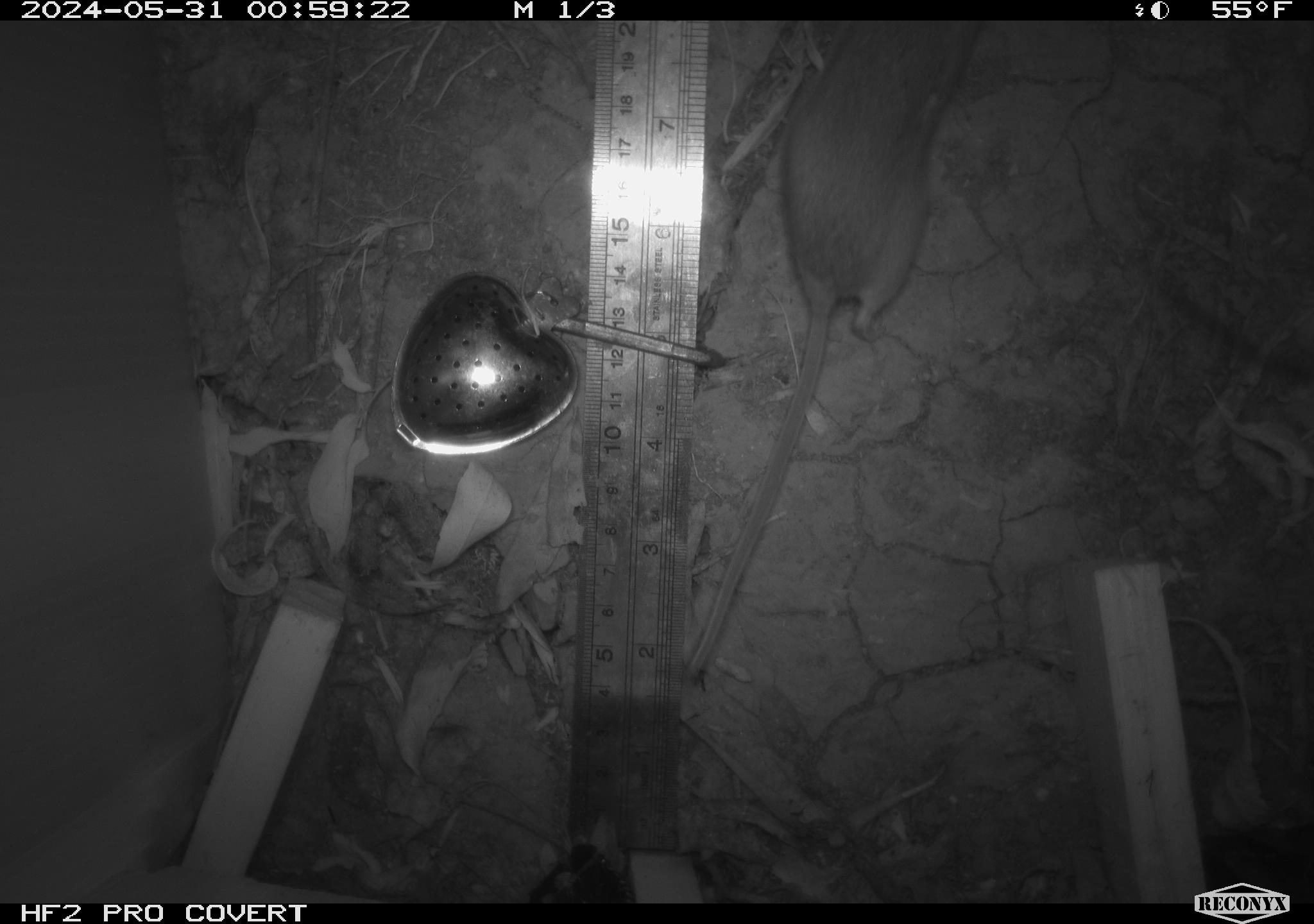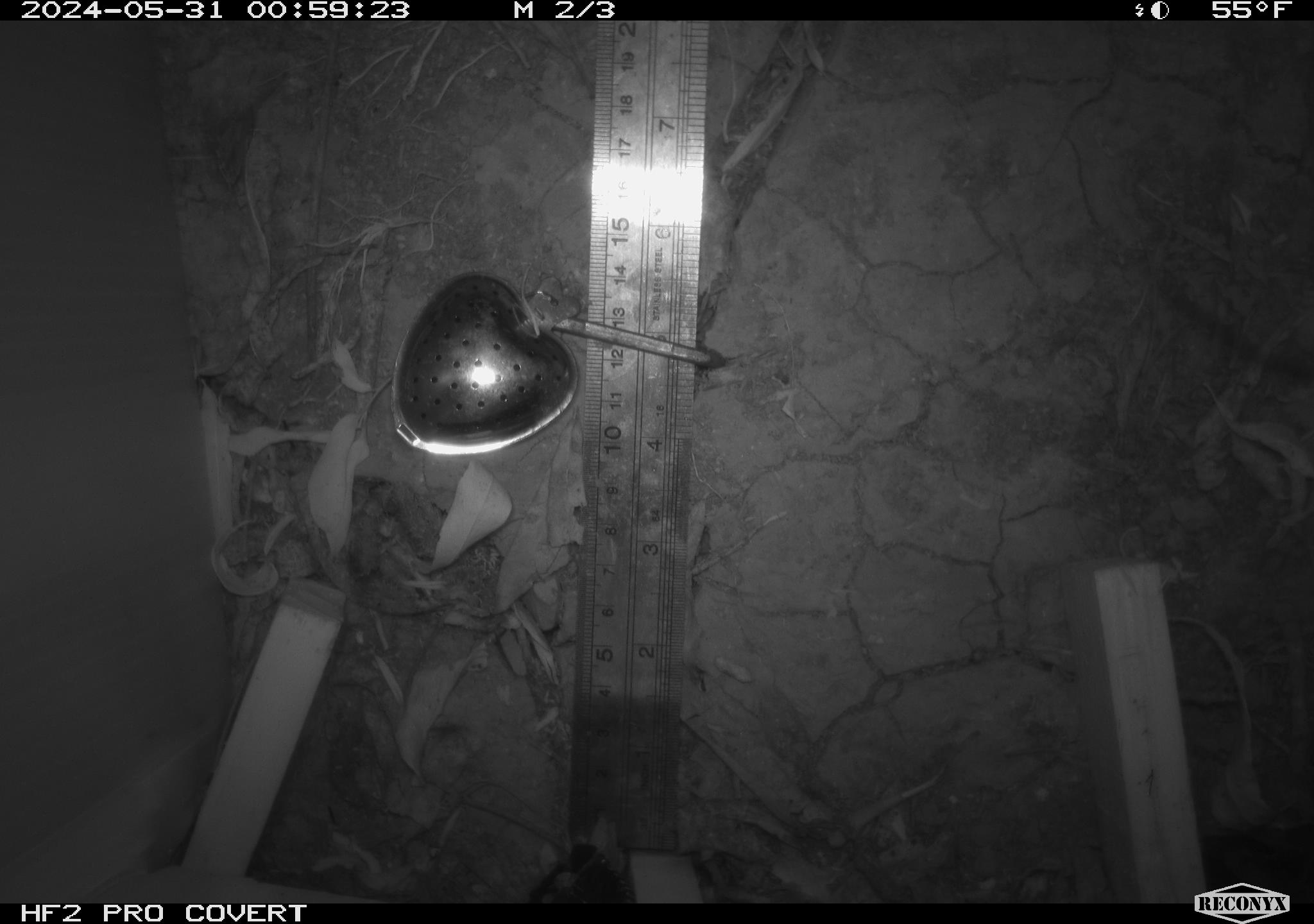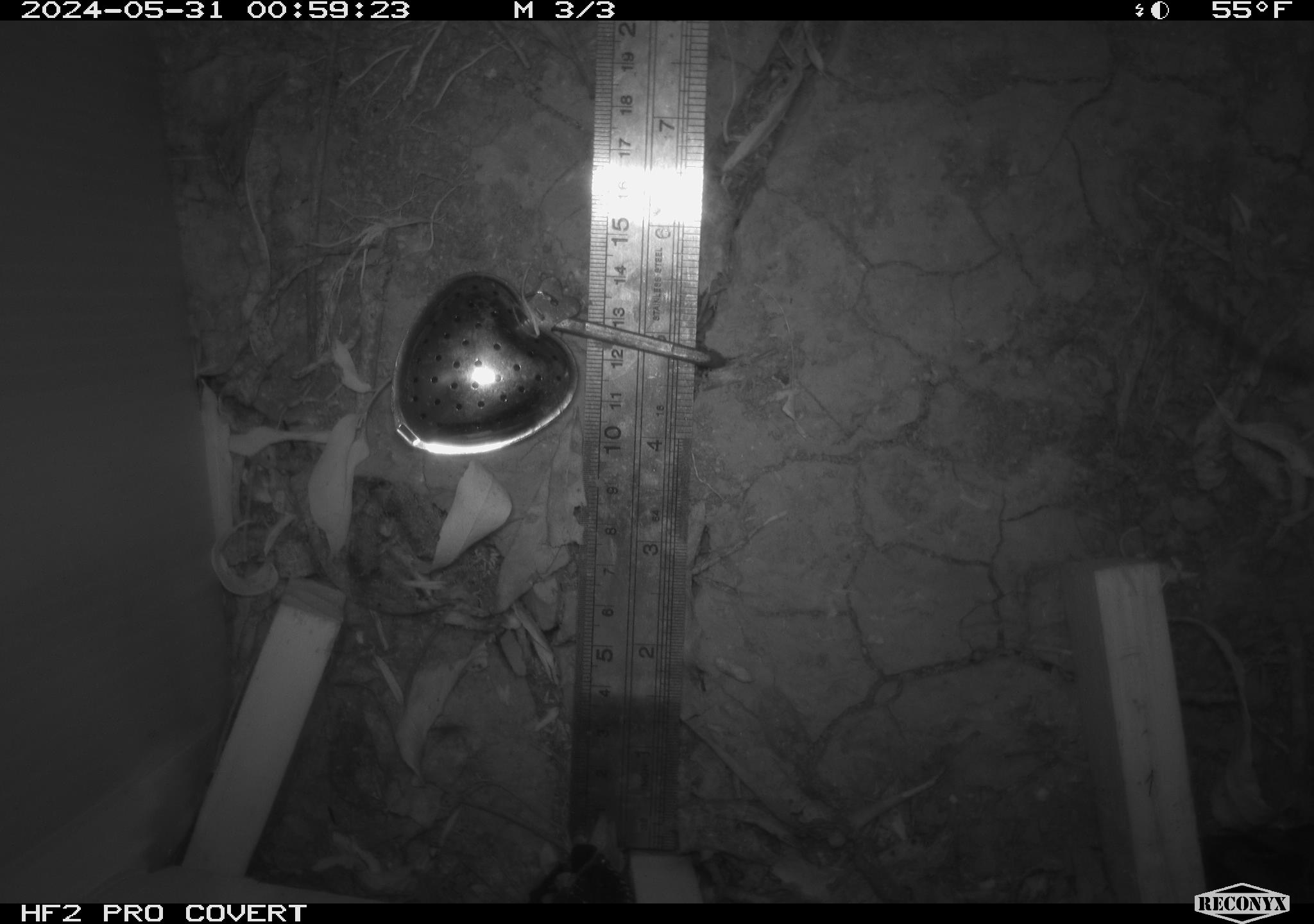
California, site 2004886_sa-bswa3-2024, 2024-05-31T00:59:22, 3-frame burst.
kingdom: Animalia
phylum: Chordata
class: Mammalia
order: Rodentia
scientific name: Rodentia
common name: mouse species